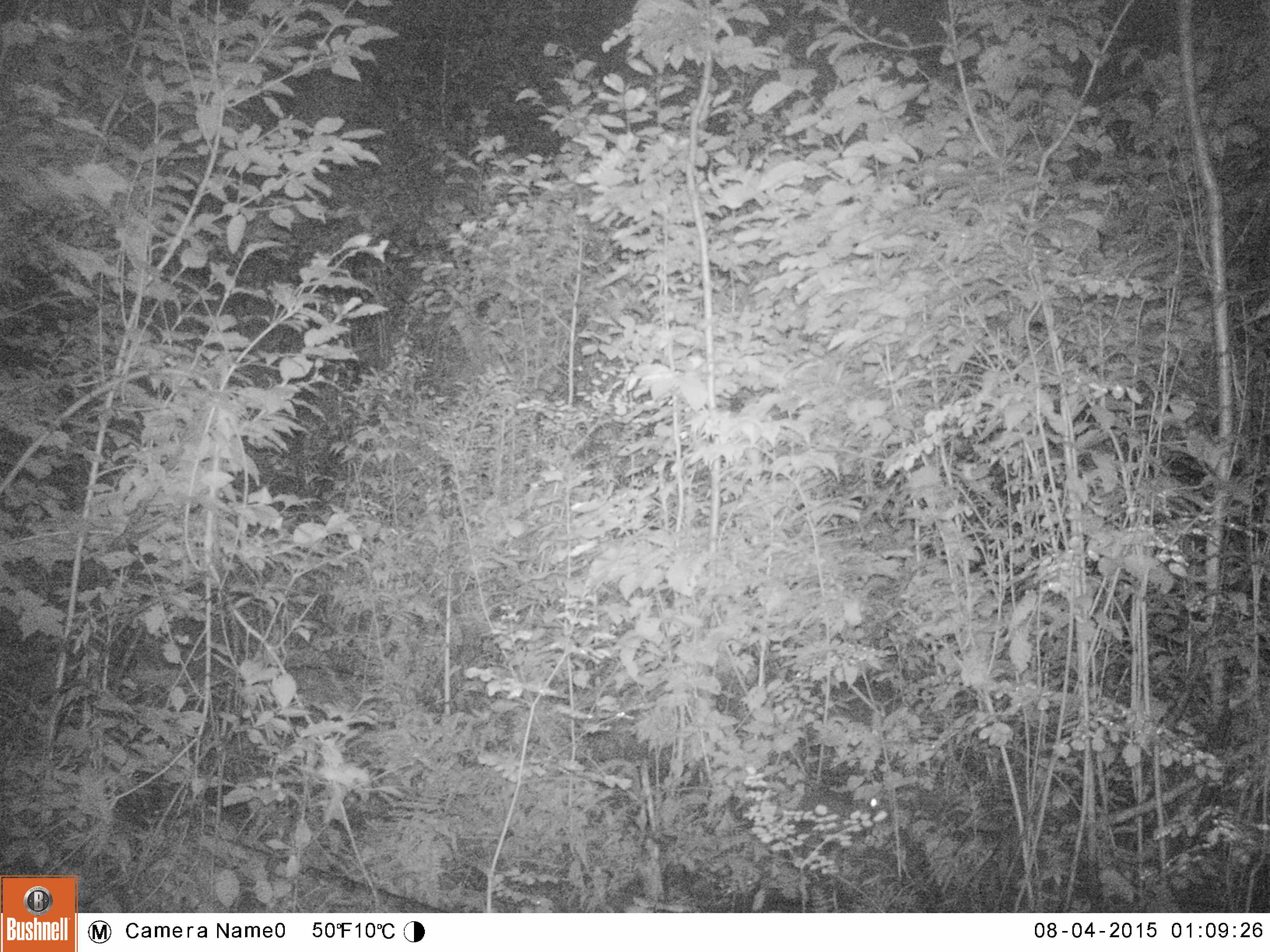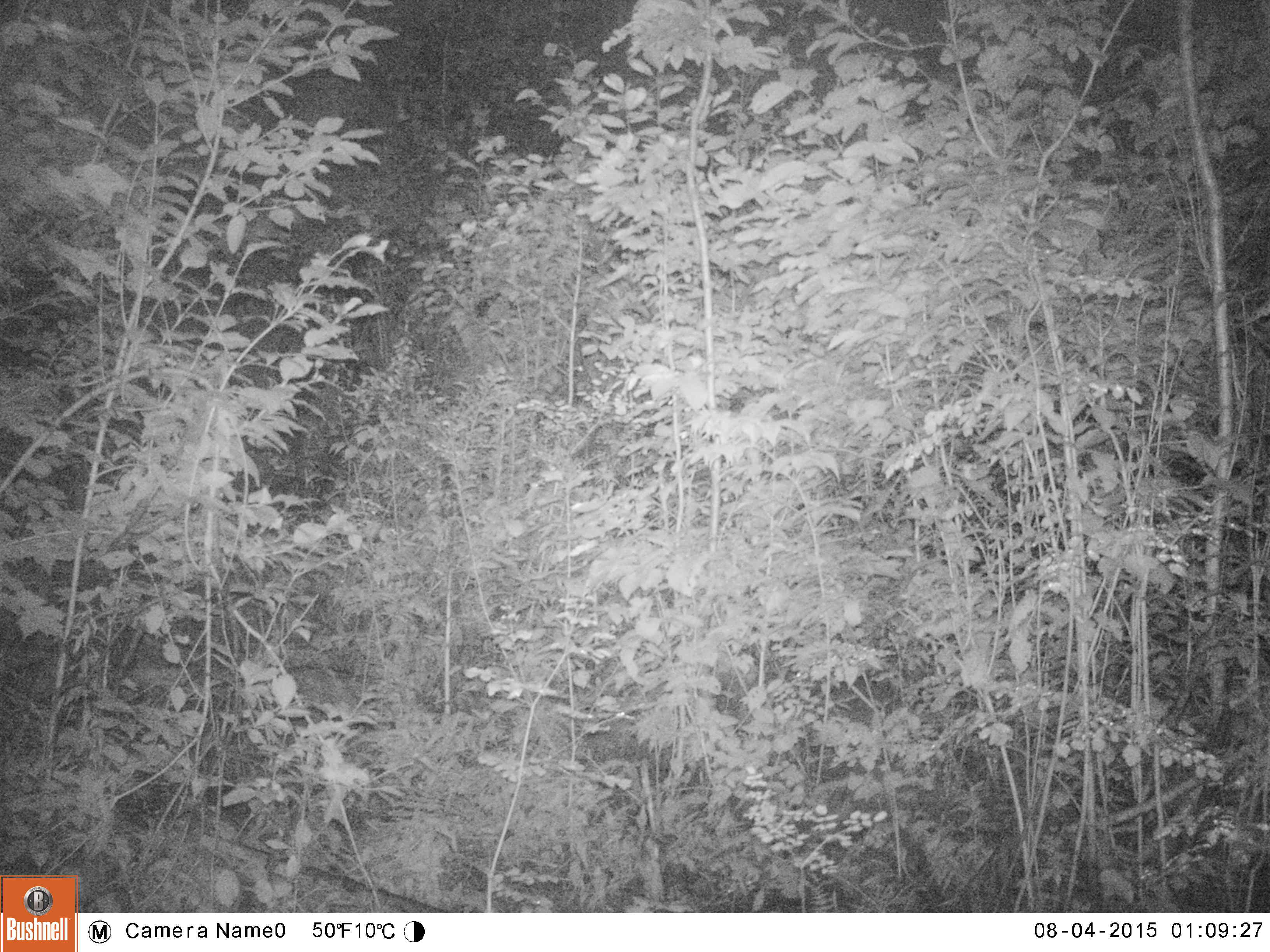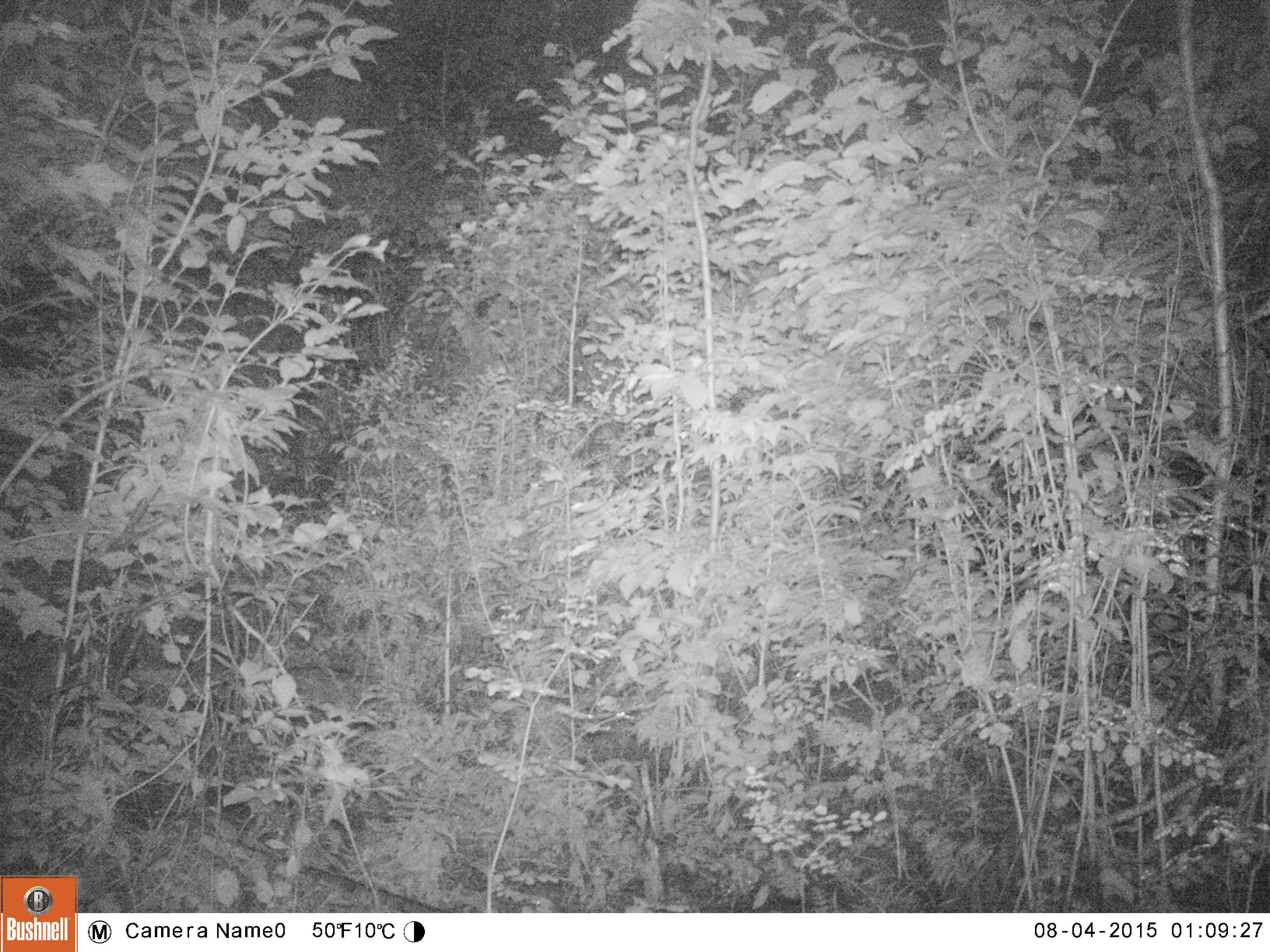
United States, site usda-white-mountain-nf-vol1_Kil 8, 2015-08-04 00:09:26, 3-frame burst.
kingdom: Animalia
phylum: Chordata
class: Mammalia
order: Lagomorpha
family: Leporidae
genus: Lepus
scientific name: Lepus americanus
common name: snowshoe hare